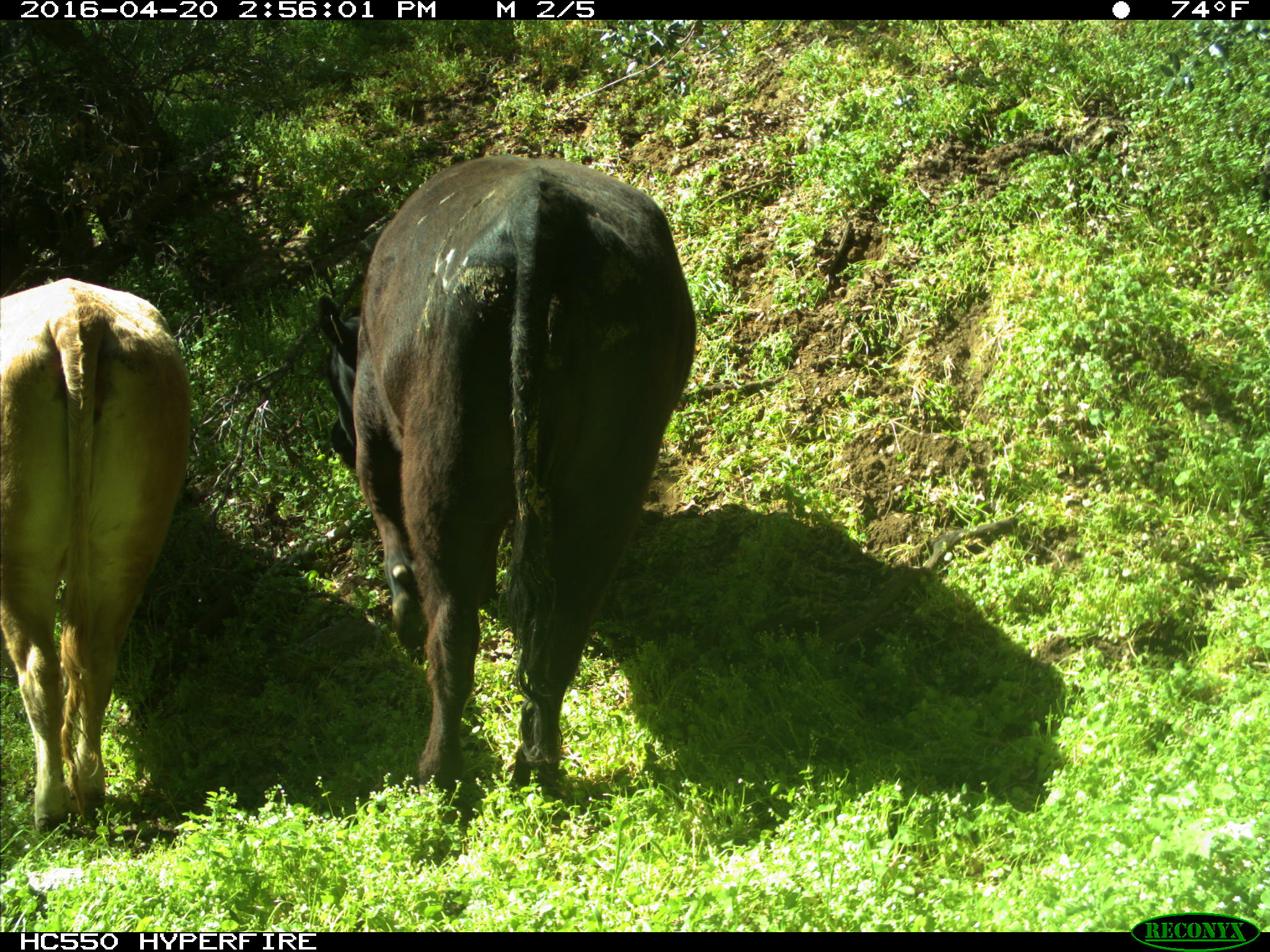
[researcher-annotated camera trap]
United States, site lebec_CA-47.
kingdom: Animalia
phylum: Chordata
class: Mammalia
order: Artiodactyla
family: Bovidae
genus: Bos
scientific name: Bos taurus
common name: domestic cow